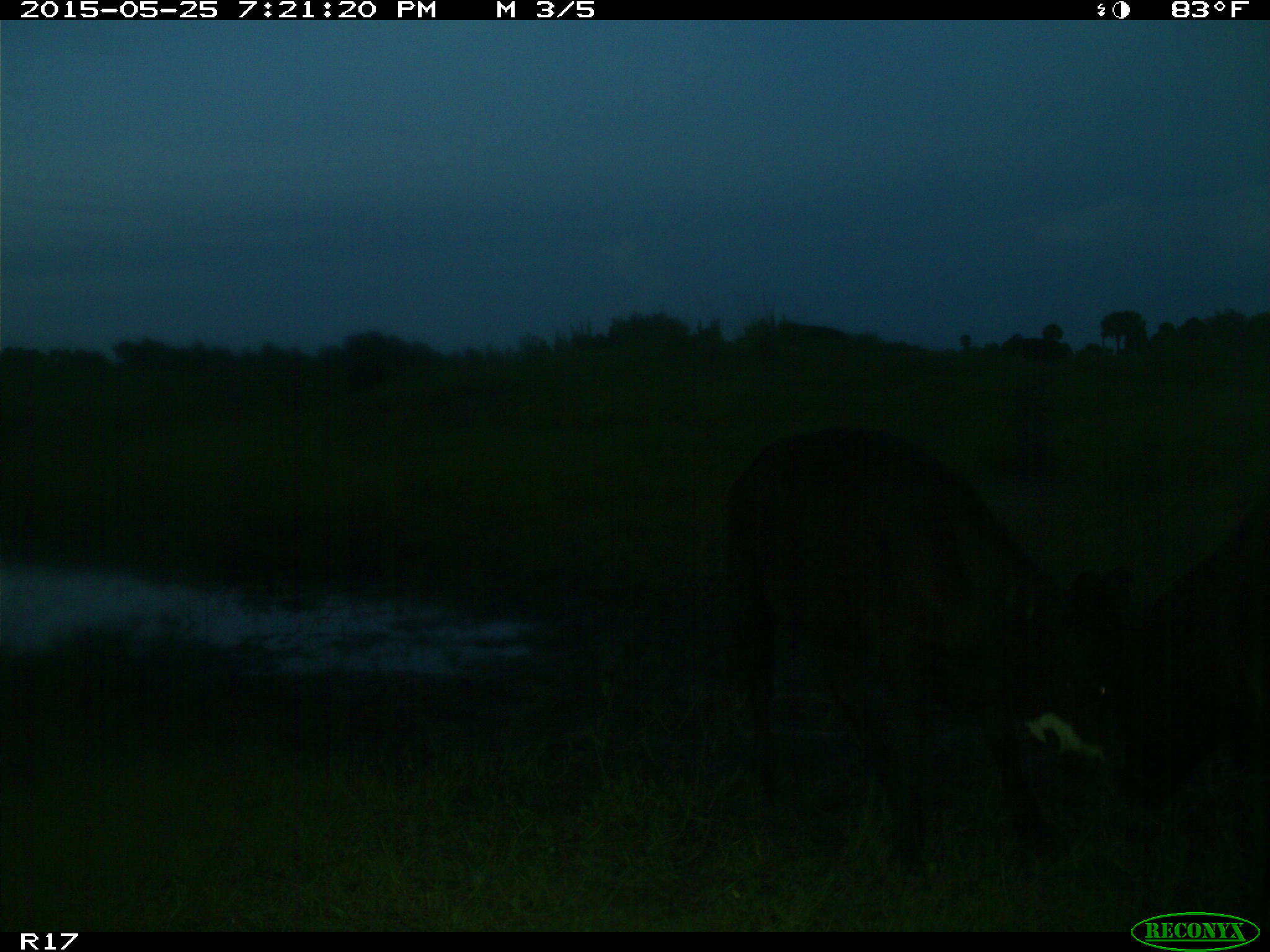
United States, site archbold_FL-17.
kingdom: Animalia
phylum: Chordata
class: Mammalia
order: Artiodactyla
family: Bovidae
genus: Bos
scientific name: Bos taurus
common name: domestic cow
Bos taurus (domestic cow).